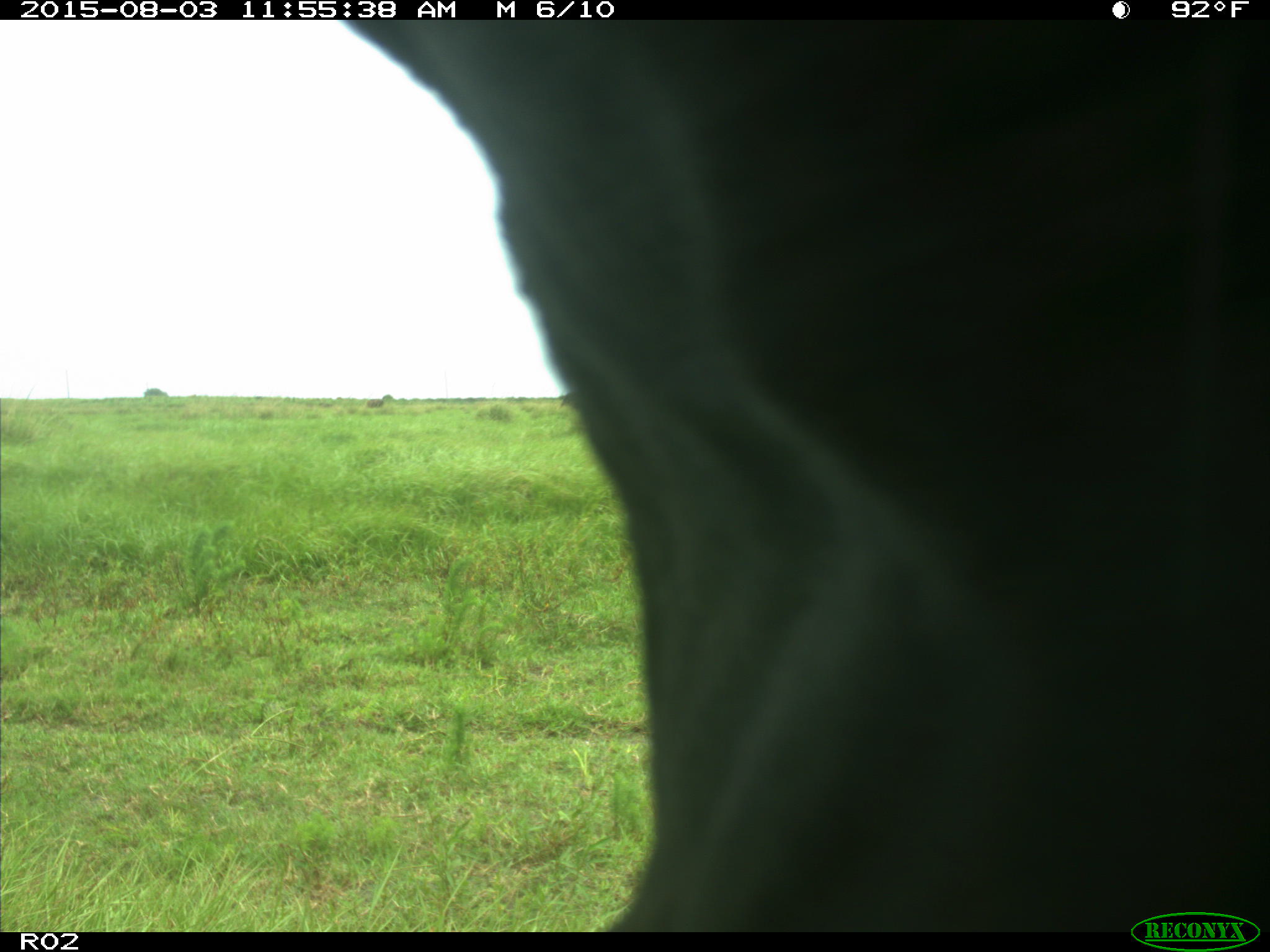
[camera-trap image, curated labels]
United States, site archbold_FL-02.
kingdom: Animalia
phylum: Chordata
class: Mammalia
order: Artiodactyla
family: Bovidae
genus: Bos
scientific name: Bos taurus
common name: domestic cow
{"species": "Bos taurus (domestic cow)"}